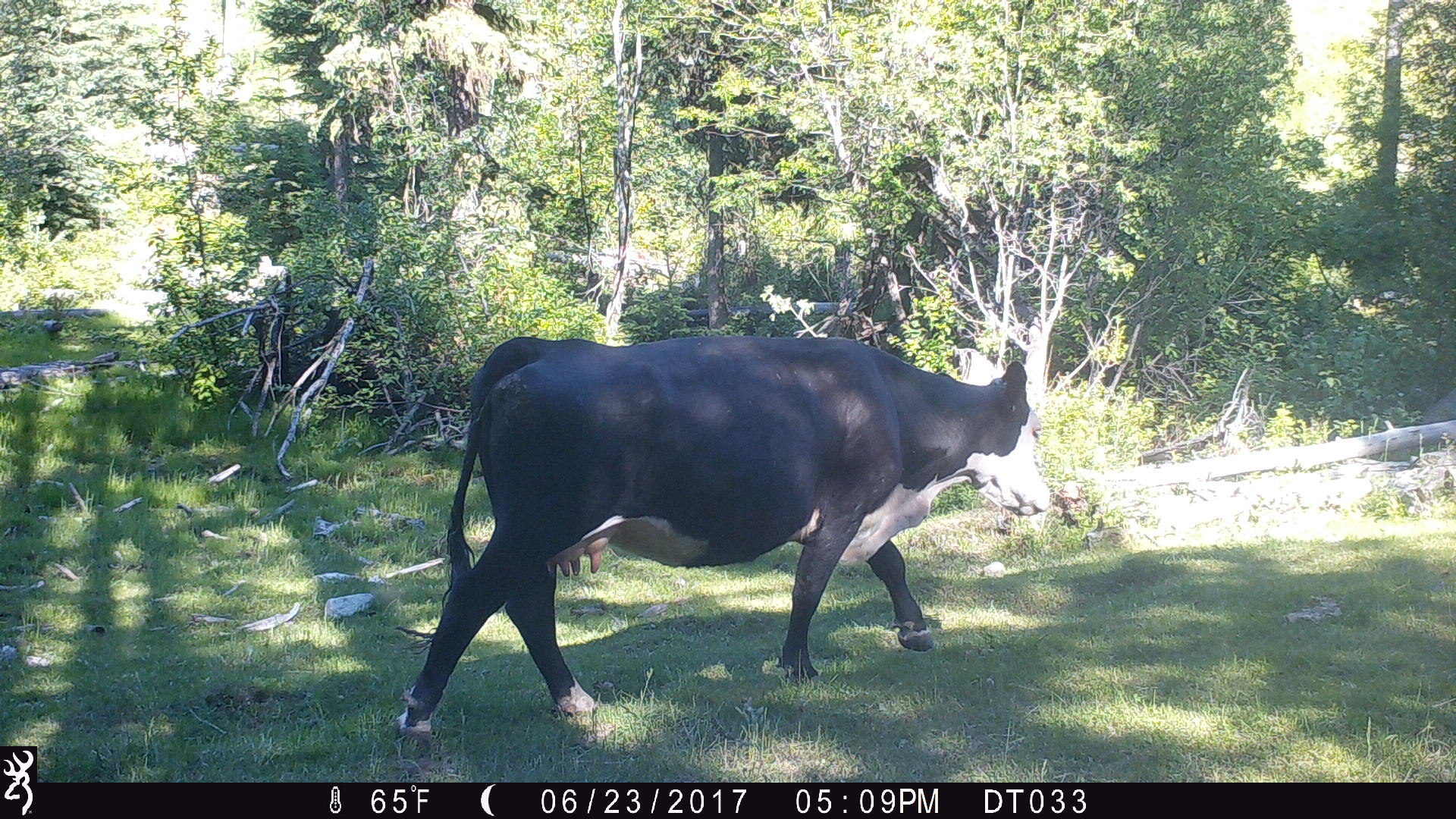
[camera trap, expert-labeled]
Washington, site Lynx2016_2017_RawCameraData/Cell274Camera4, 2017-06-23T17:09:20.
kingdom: Animalia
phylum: Chordata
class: Mammalia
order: Artiodactyla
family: Bovidae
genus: Bos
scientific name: Bos taurus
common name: domestic cattle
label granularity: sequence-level